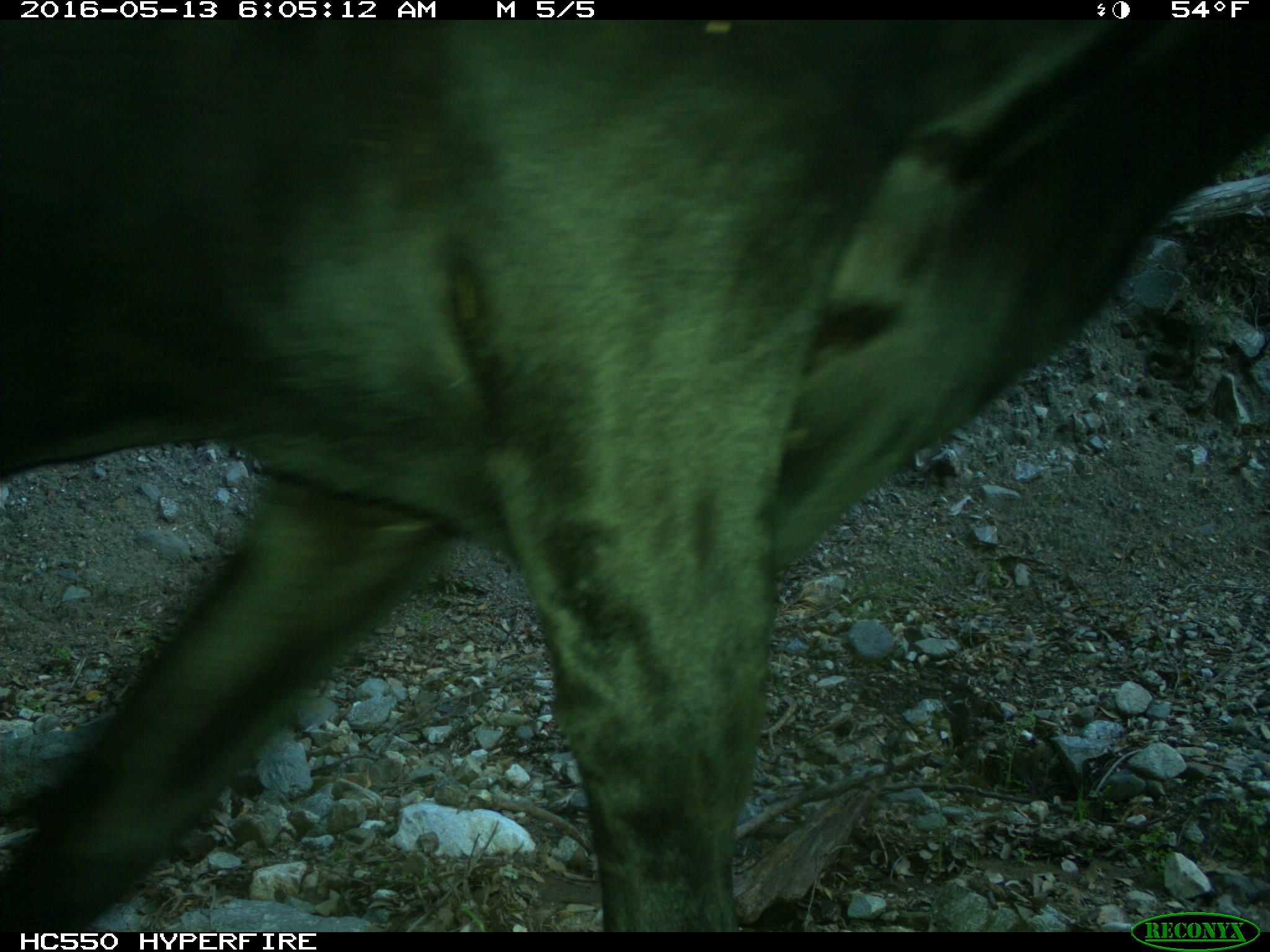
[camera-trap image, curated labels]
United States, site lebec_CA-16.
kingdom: Animalia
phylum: Chordata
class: Mammalia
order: Artiodactyla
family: Bovidae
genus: Bos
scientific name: Bos taurus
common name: domestic cow